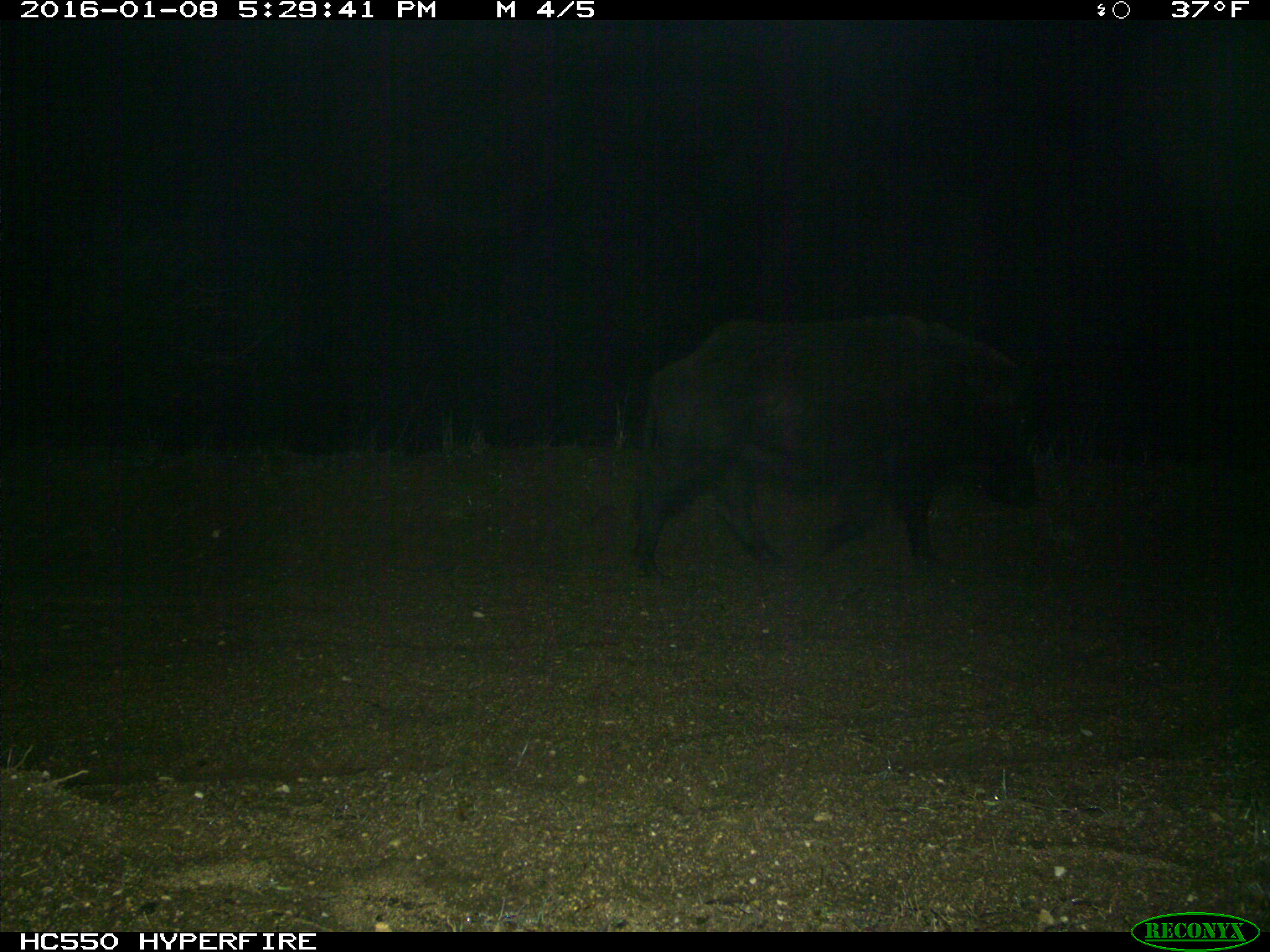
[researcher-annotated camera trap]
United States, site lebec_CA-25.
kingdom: Animalia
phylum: Chordata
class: Mammalia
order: Artiodactyla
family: Suidae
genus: Sus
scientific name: Sus scrofa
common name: wild boar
Sus scrofa (wild boar).